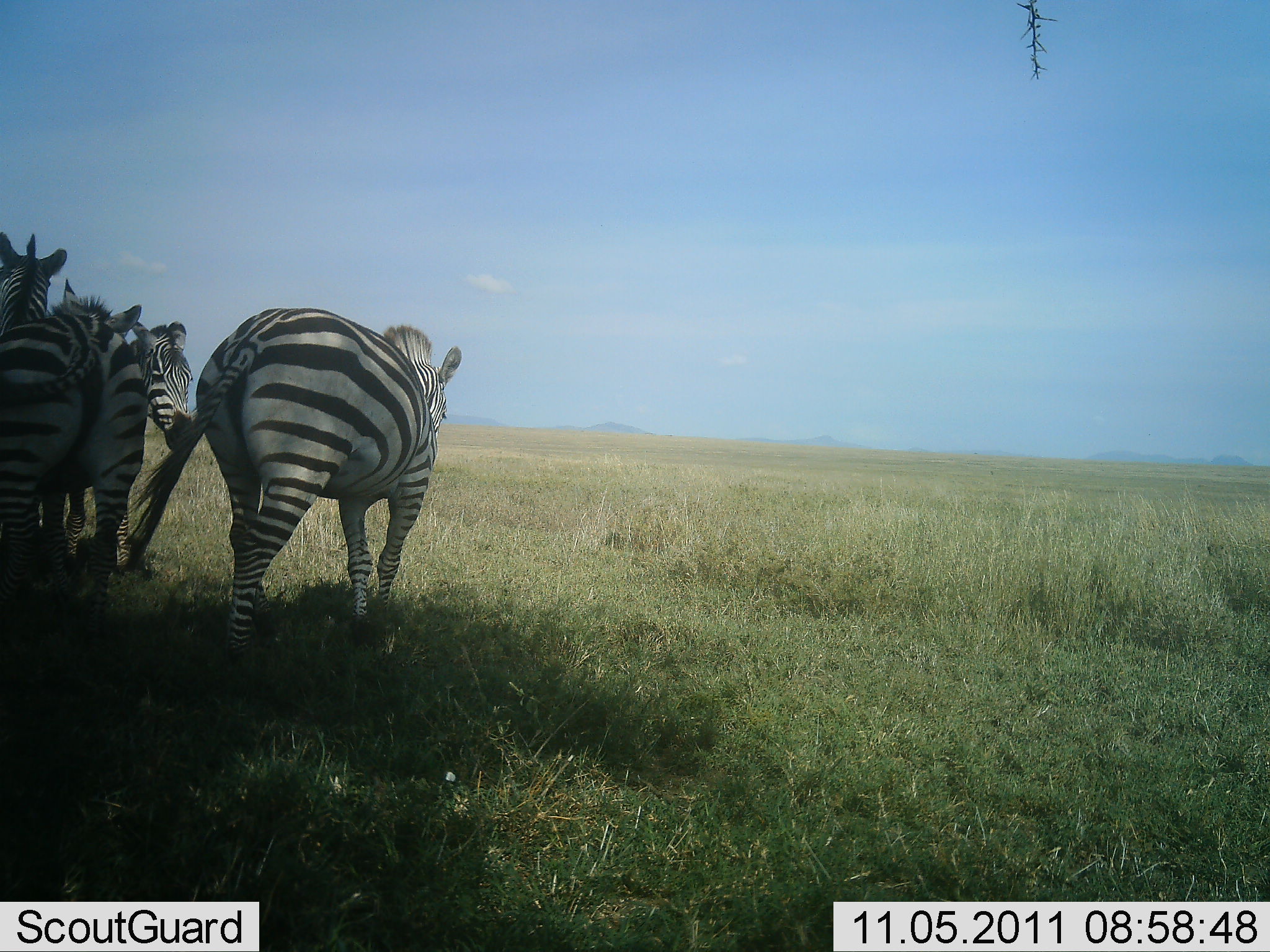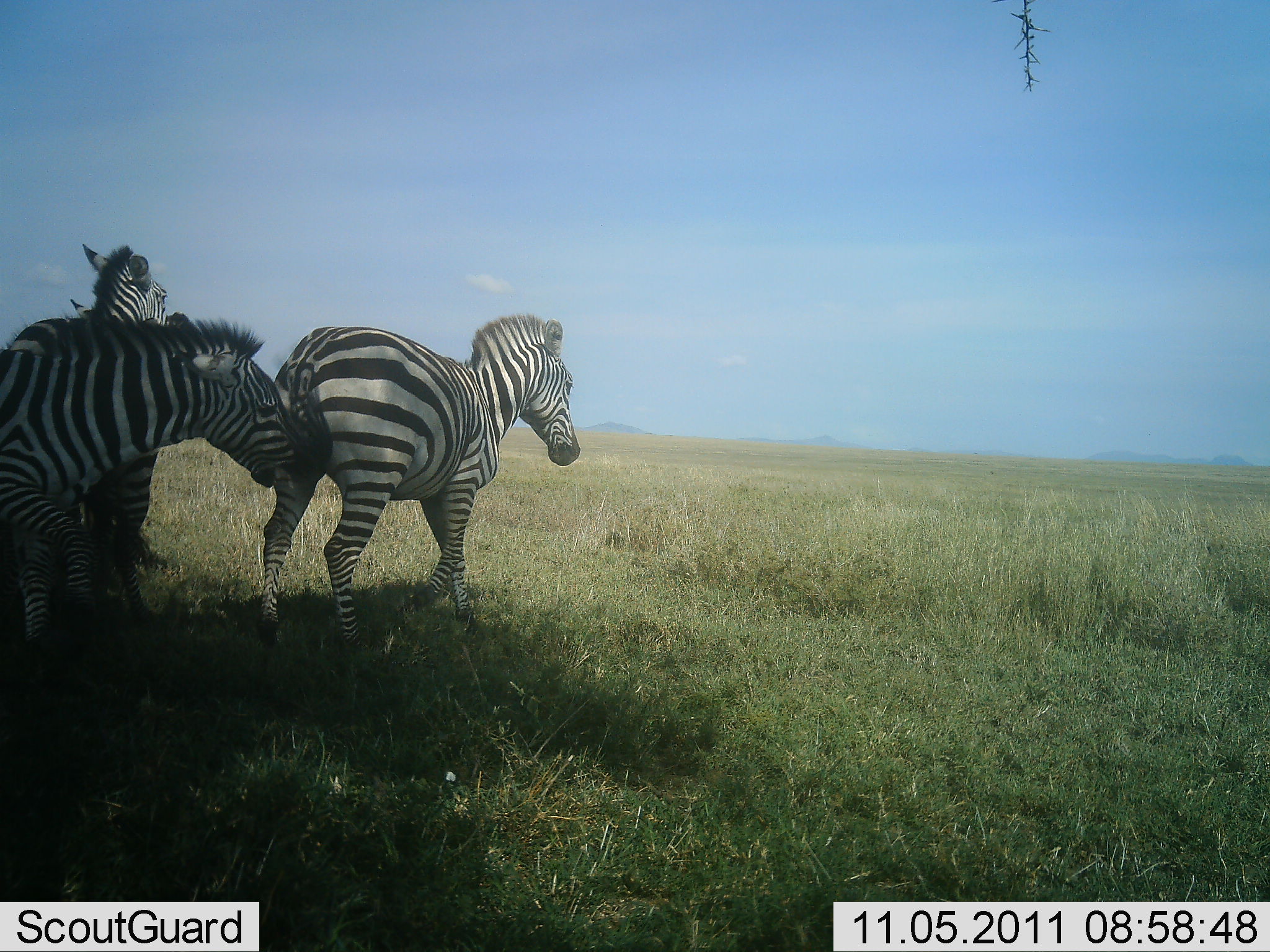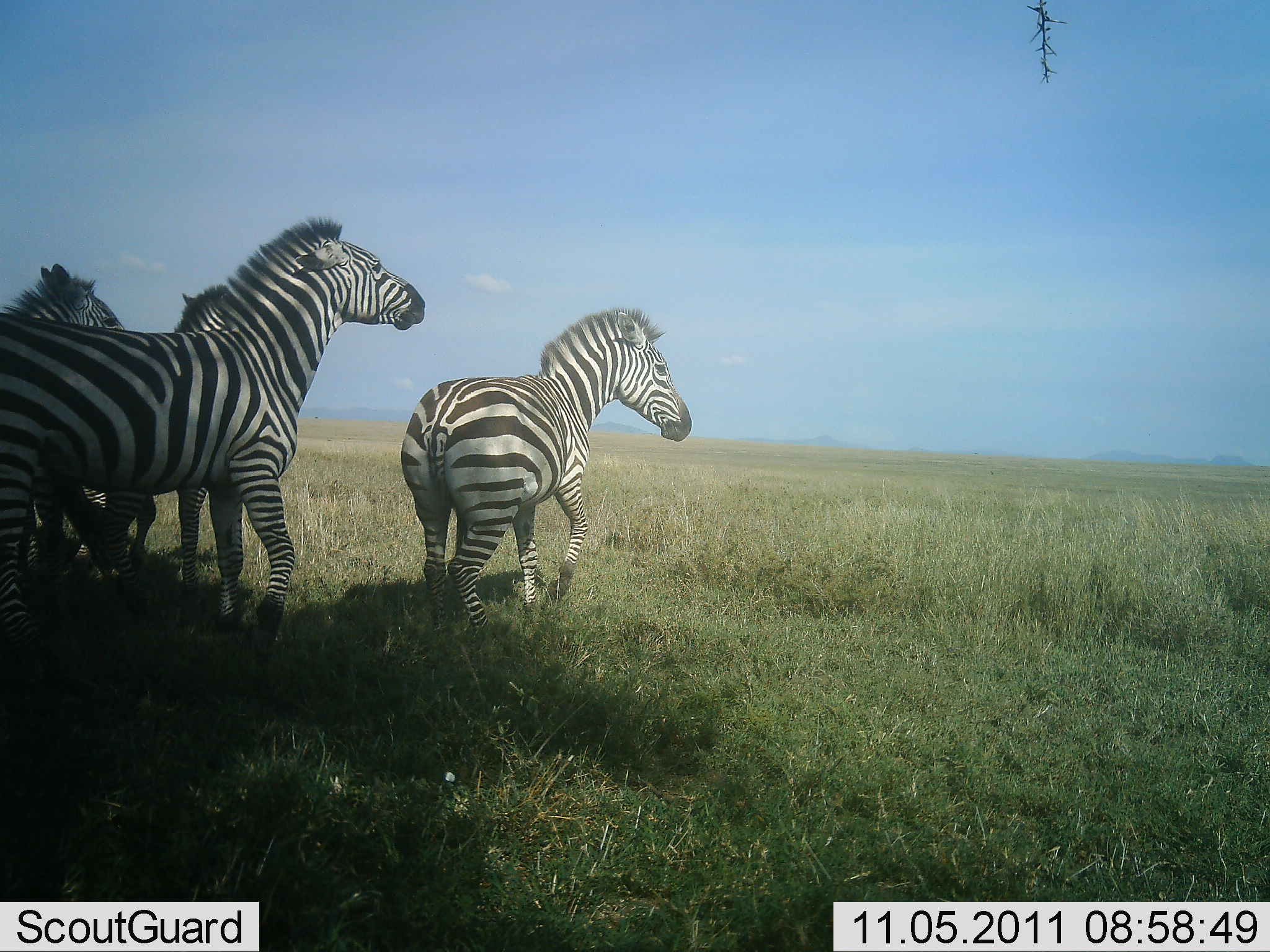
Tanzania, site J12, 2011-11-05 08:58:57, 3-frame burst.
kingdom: Animalia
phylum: Chordata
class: Mammalia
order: Perissodactyla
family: Equidae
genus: Equus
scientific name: Equus quagga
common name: plains zebra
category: zebra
Zebra (plains zebra) (Equus quagga), count 4. Behavior (volunteer vote fractions): standing 25%, resting 0%, moving 58%, interacting 42%. Young present (vote fraction): 0%. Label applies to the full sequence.